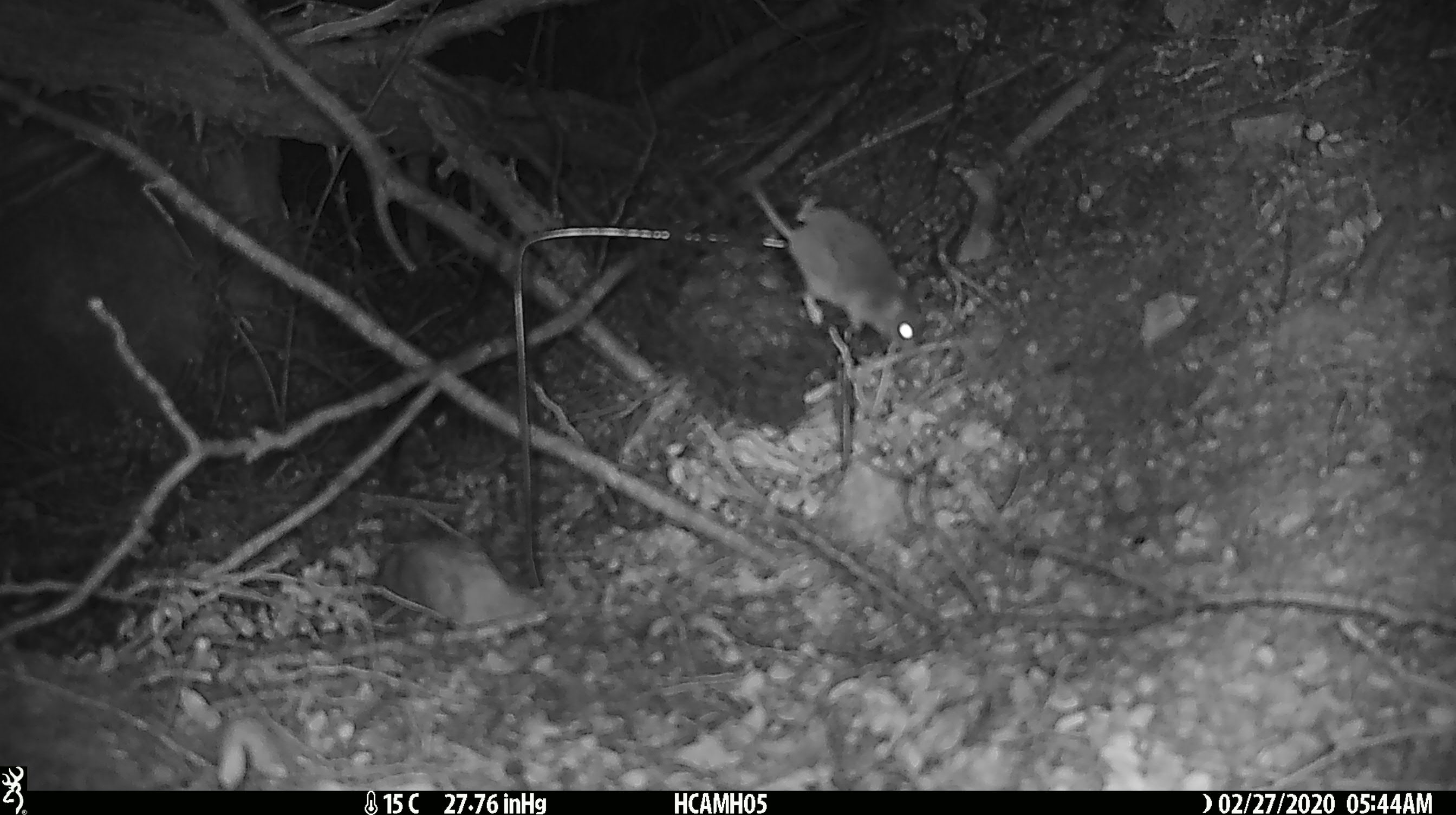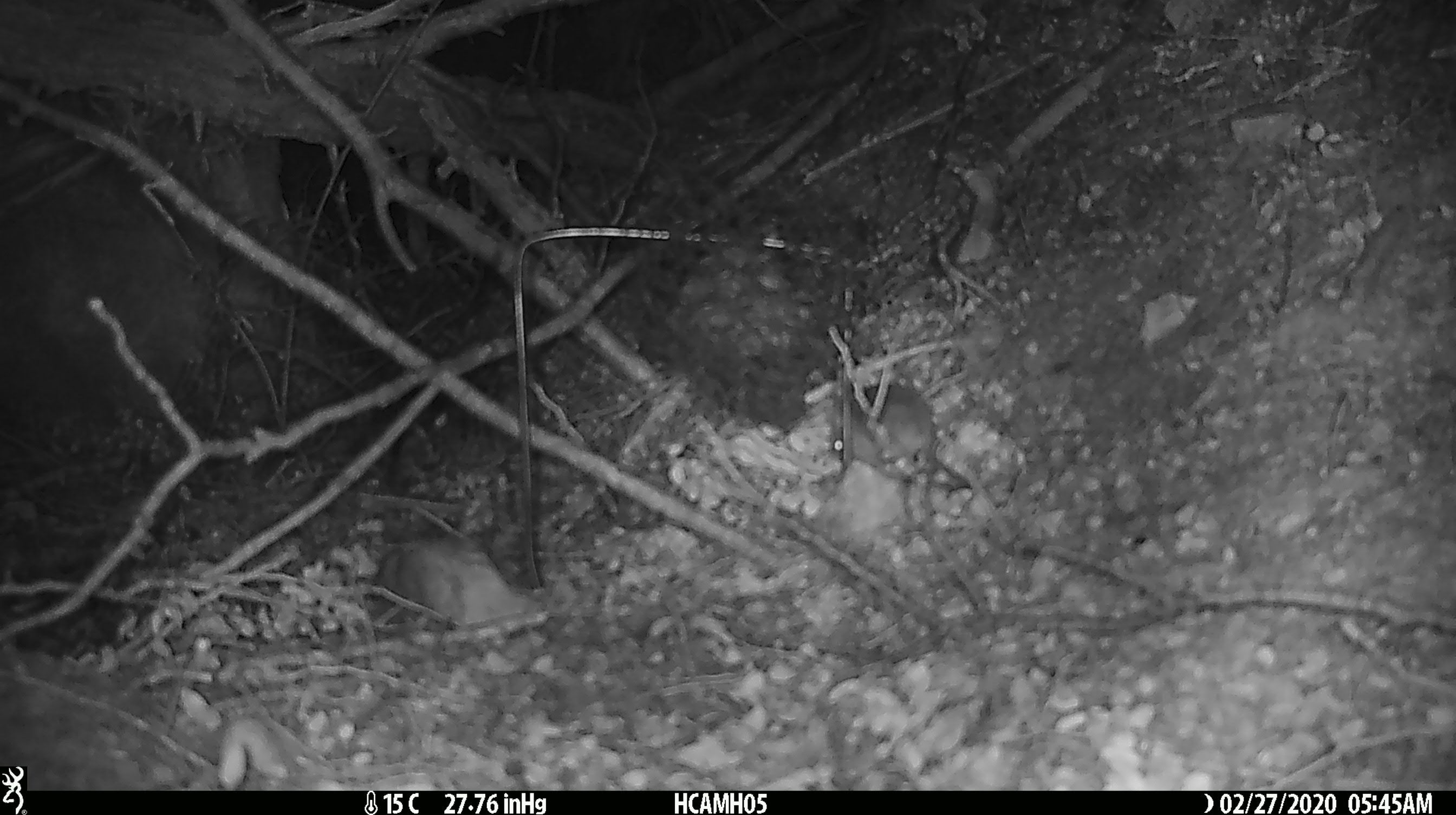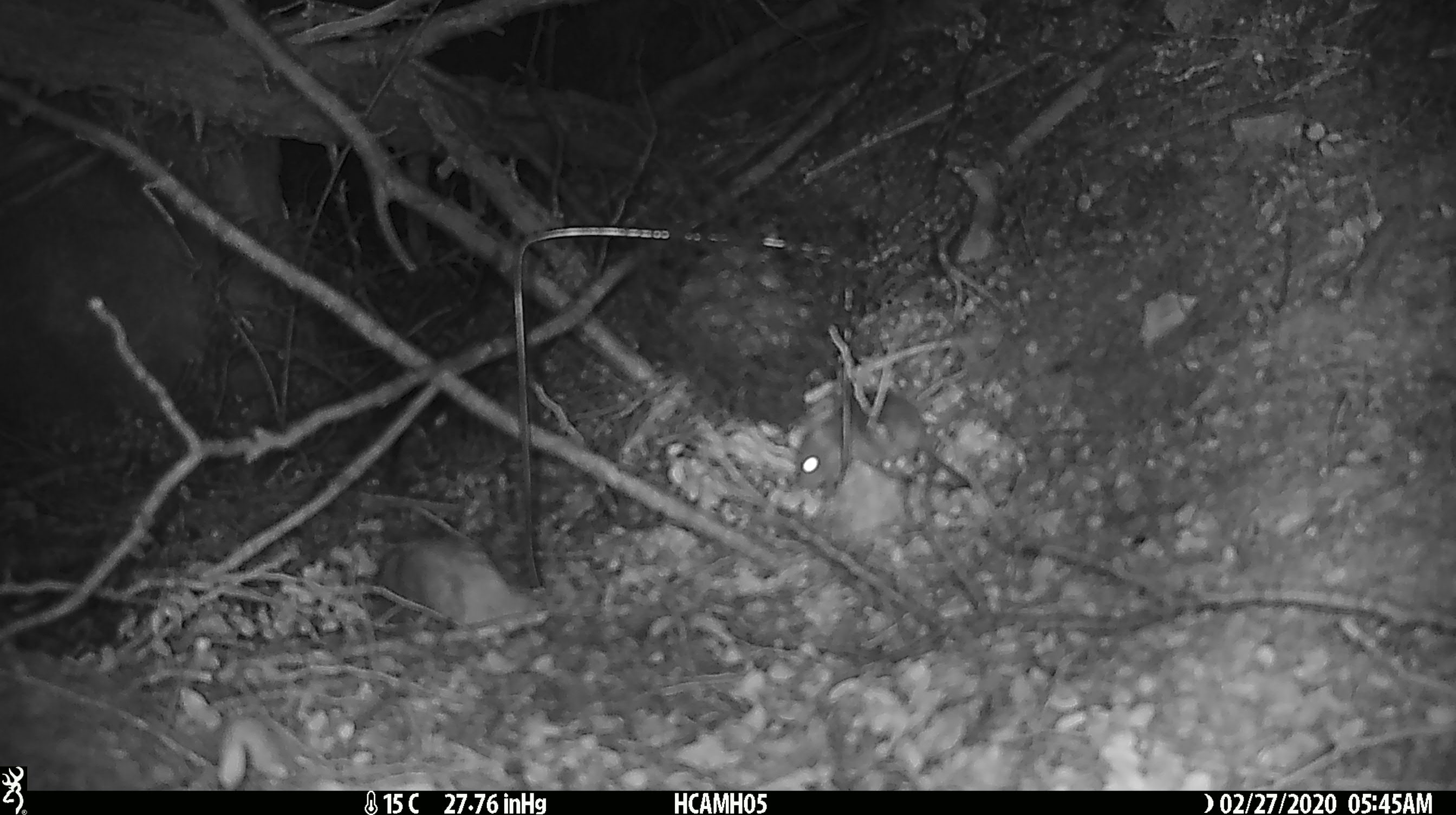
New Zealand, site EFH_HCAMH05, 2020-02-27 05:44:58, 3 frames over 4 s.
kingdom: Animalia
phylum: Chordata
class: Mammalia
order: Rodentia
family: Muridae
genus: Mus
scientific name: Mus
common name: mouse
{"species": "mouse (Mus)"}